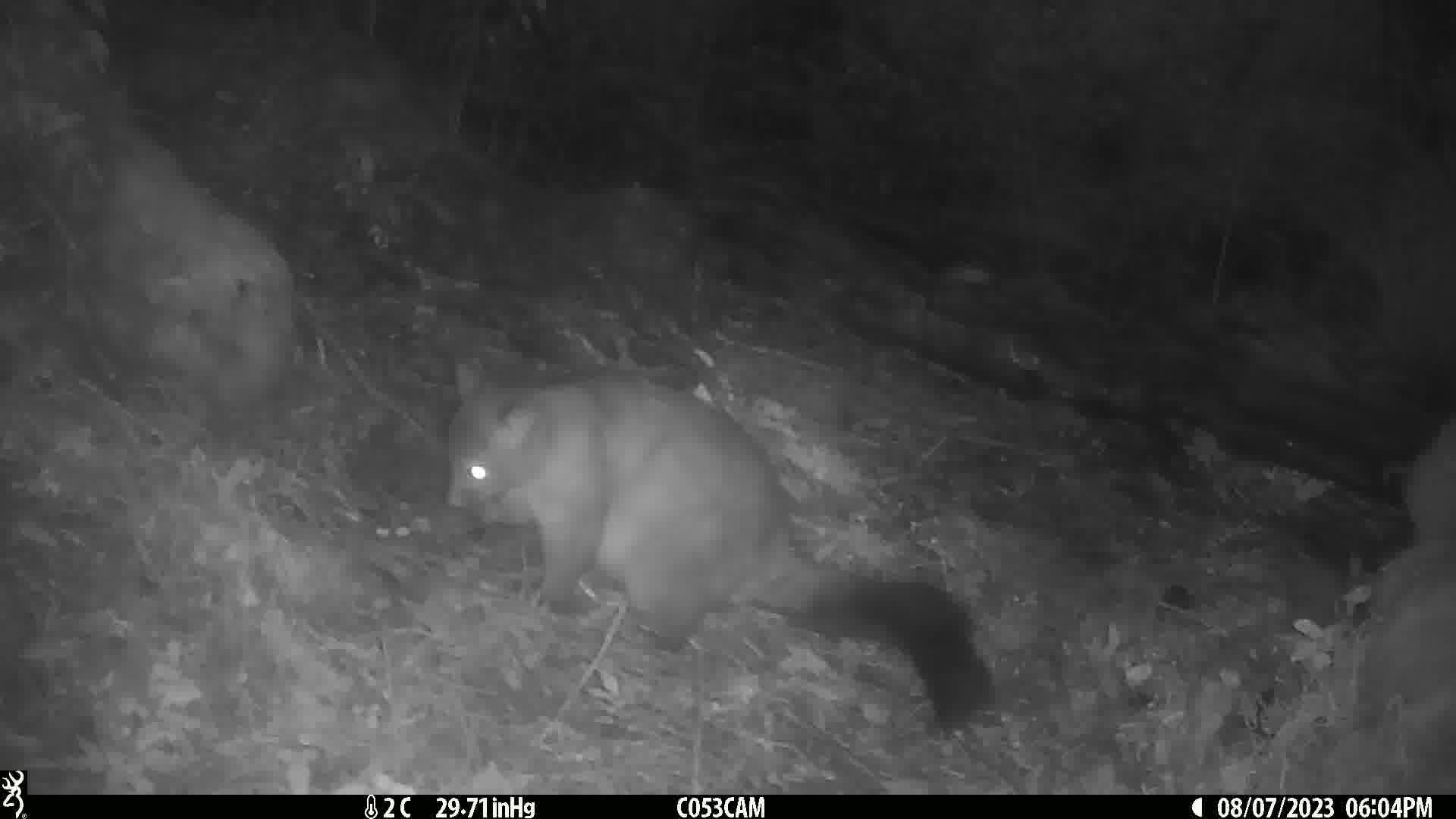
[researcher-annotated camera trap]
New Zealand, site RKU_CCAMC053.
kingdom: Animalia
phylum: Chordata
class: Mammalia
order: Diprotodontia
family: Phalangeridae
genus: Trichosurus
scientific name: Trichosurus vulpecula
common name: common brushtail possum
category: possum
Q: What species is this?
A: Possum (common brushtail possum) (Trichosurus vulpecula).